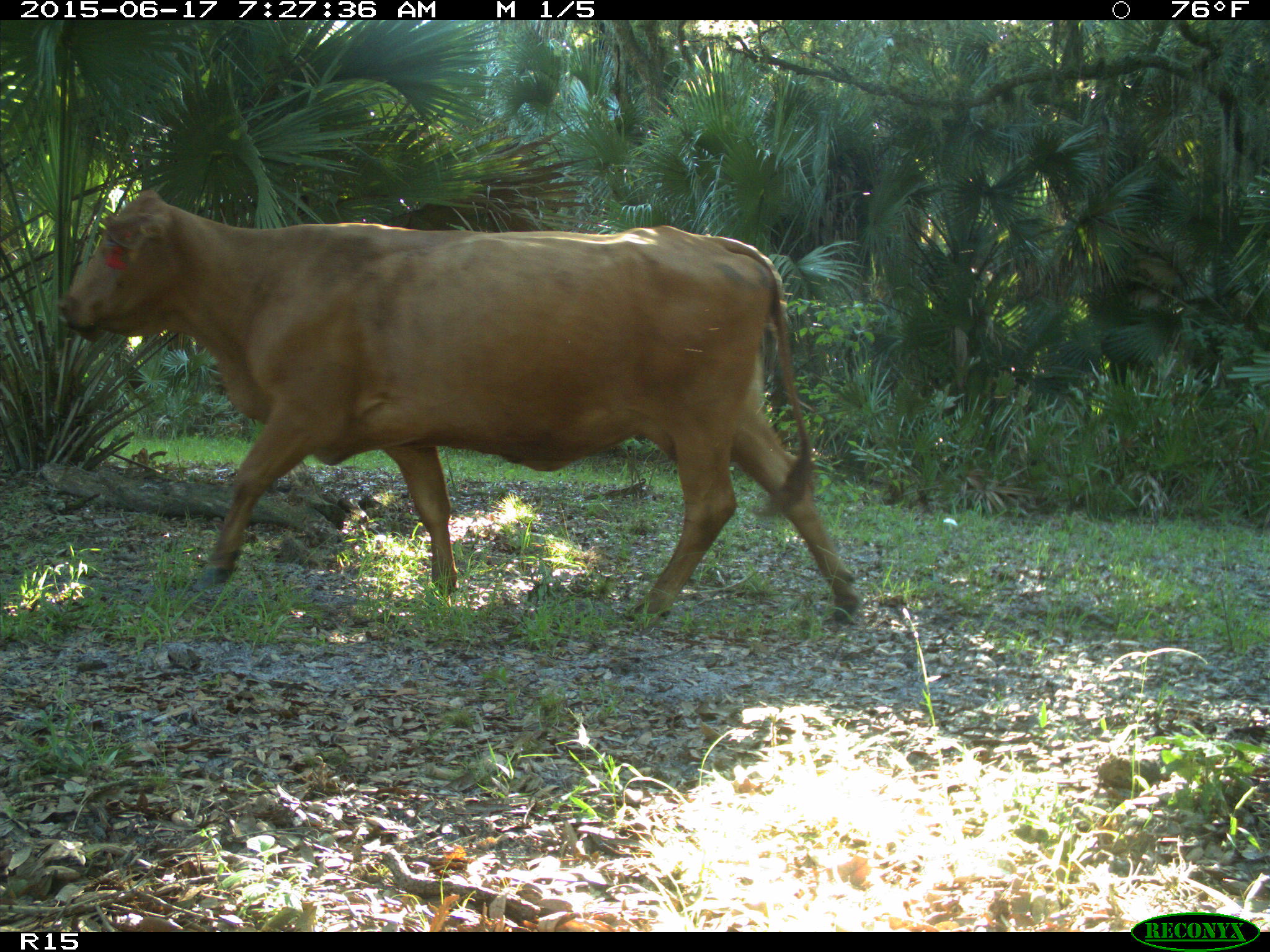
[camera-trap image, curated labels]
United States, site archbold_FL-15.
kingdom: Animalia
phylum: Chordata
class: Mammalia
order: Artiodactyla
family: Bovidae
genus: Bos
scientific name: Bos taurus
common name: domestic cow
Bos taurus (domestic cow).